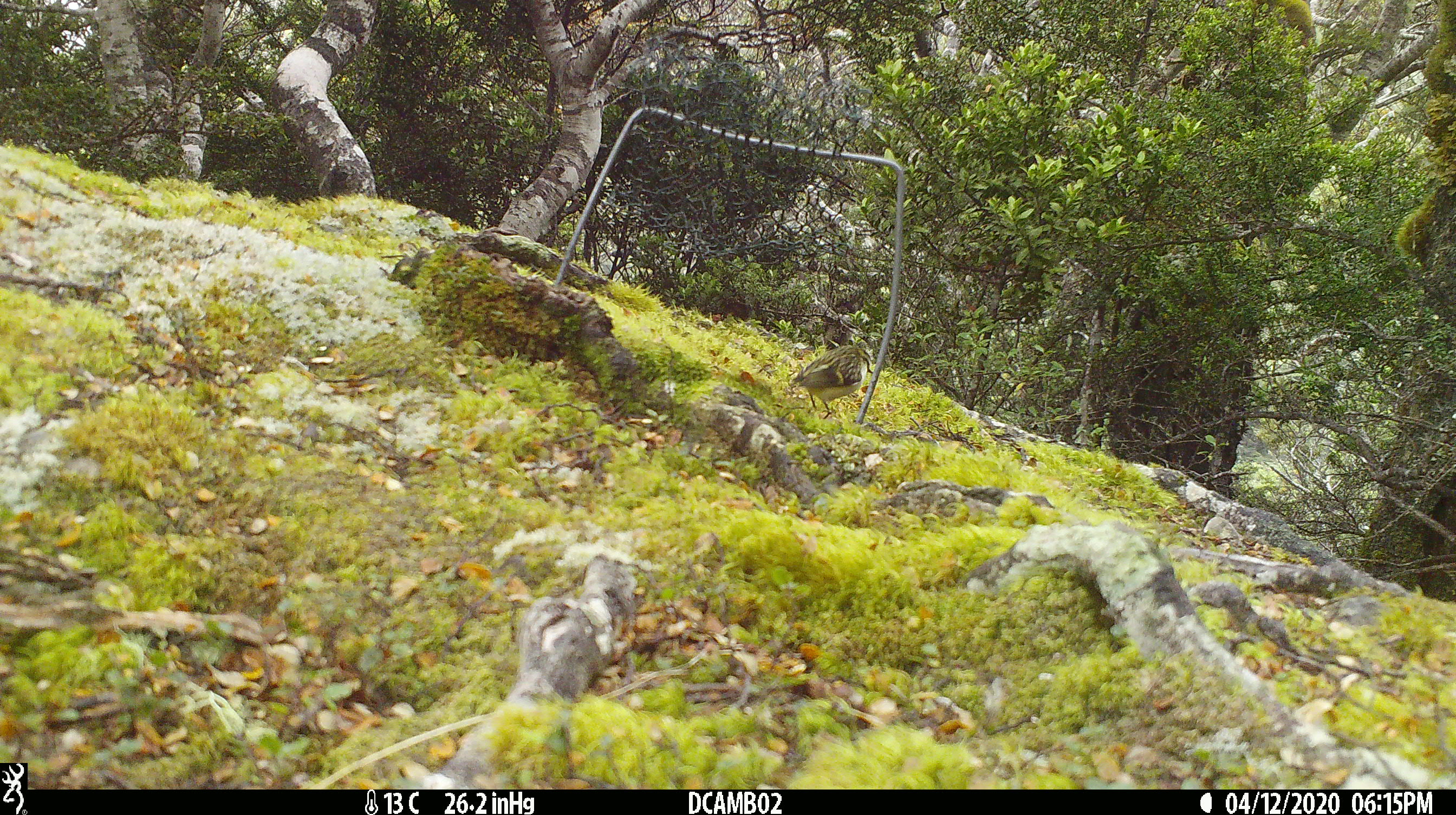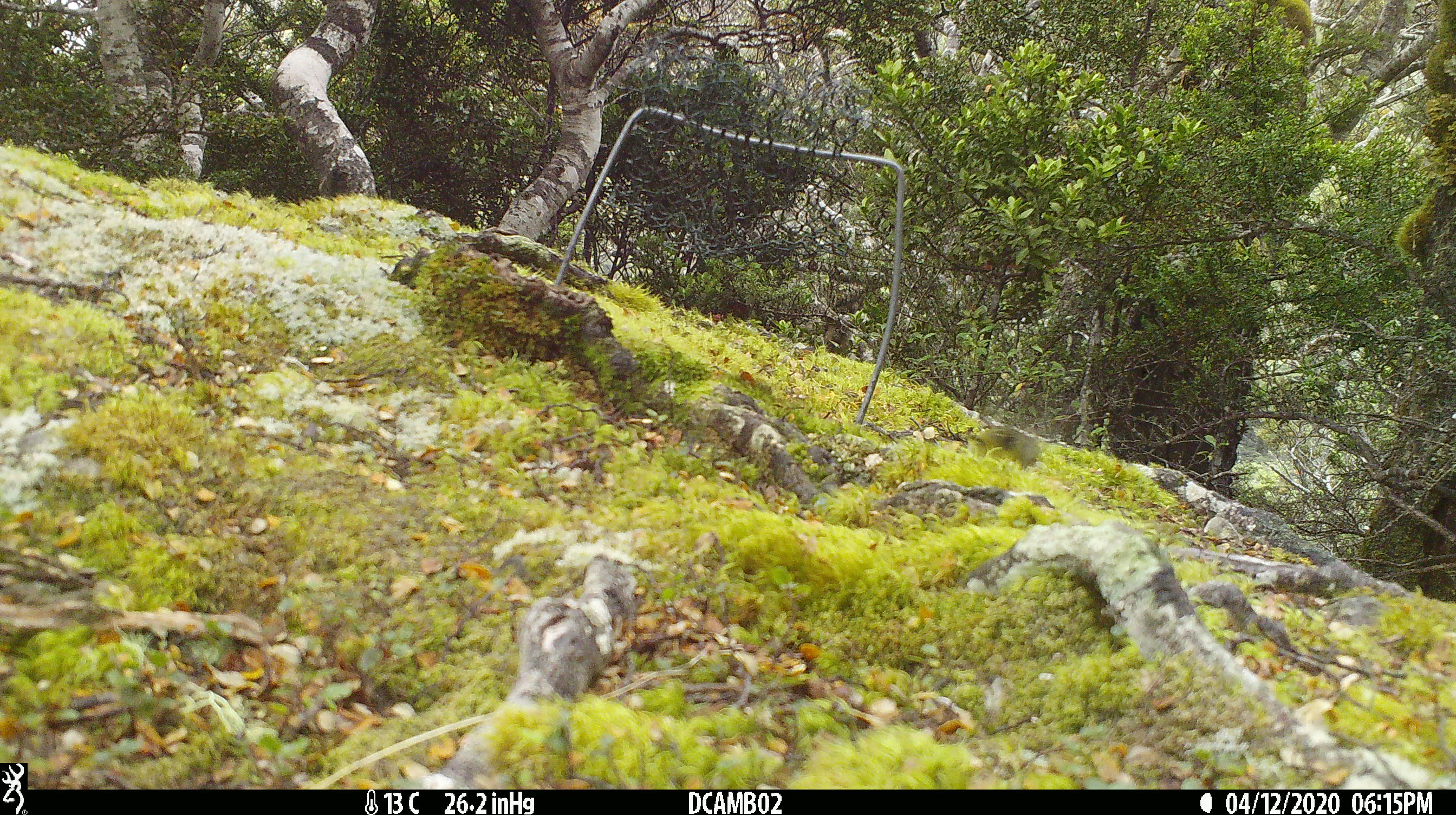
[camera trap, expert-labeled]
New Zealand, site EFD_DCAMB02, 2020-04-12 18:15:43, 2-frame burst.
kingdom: Animalia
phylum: Chordata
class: Aves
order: Passeriformes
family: Acanthisittidae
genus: Acanthisitta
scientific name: Acanthisitta chloris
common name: rifleman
Rifleman (Acanthisitta chloris).